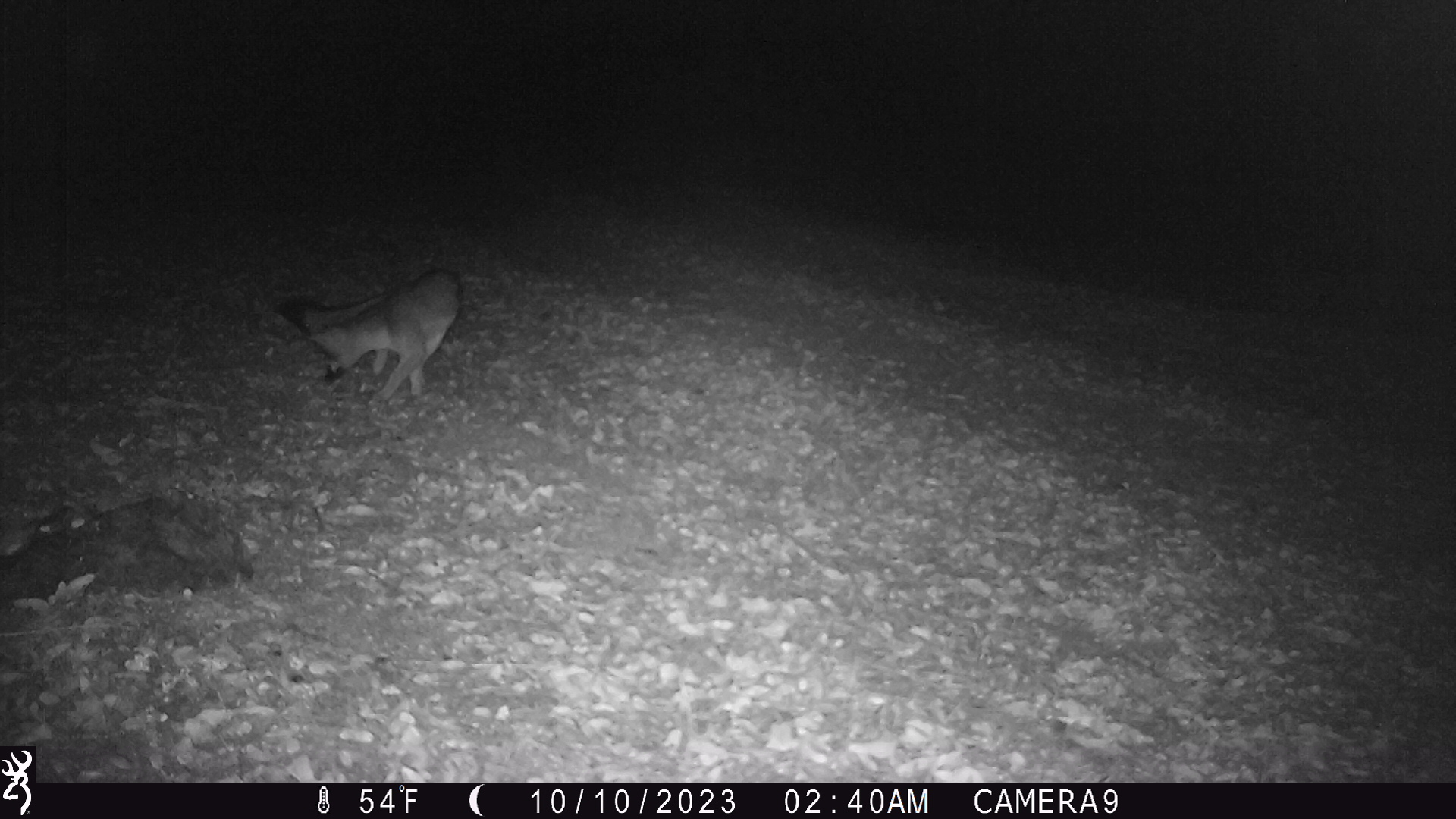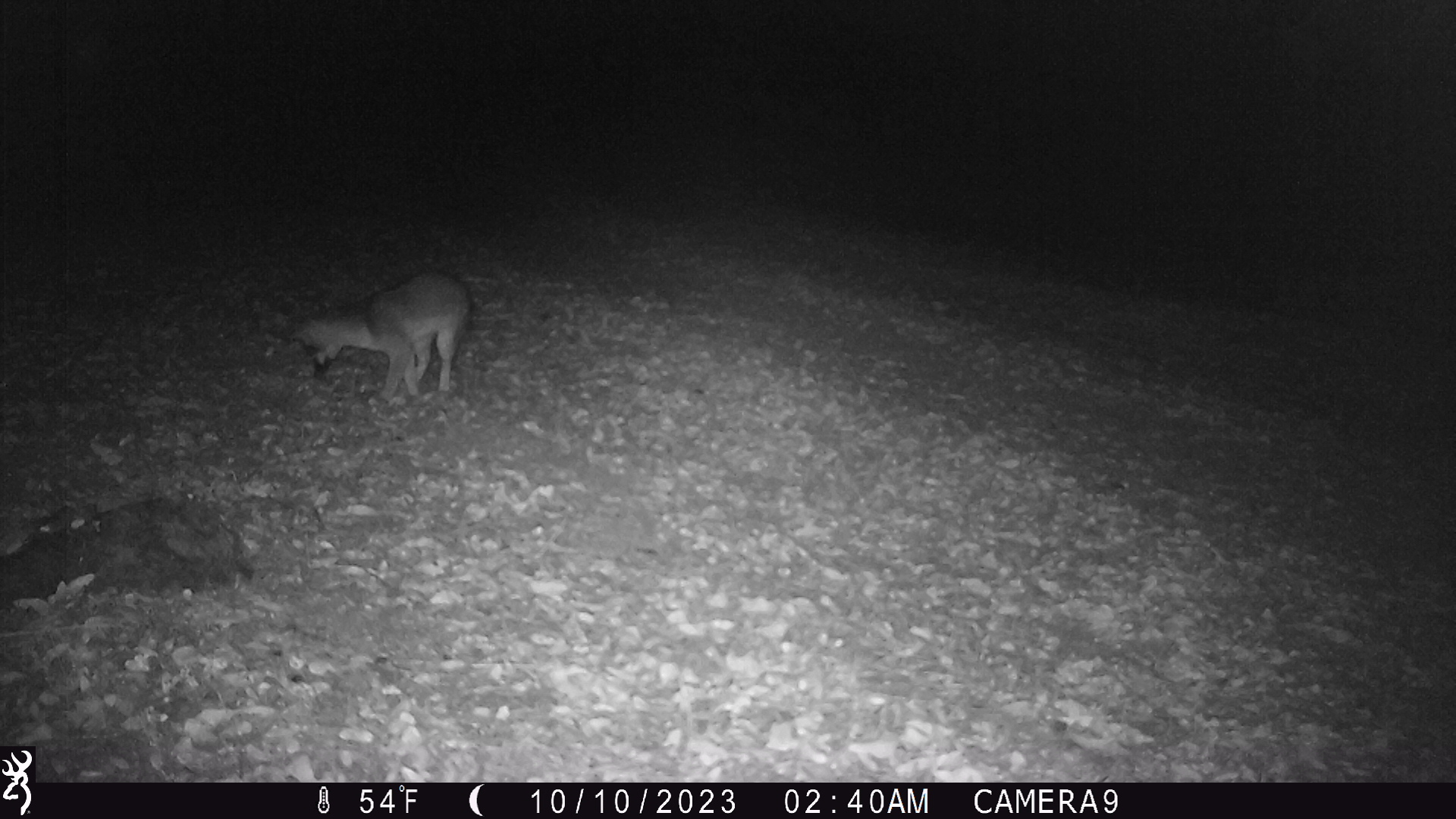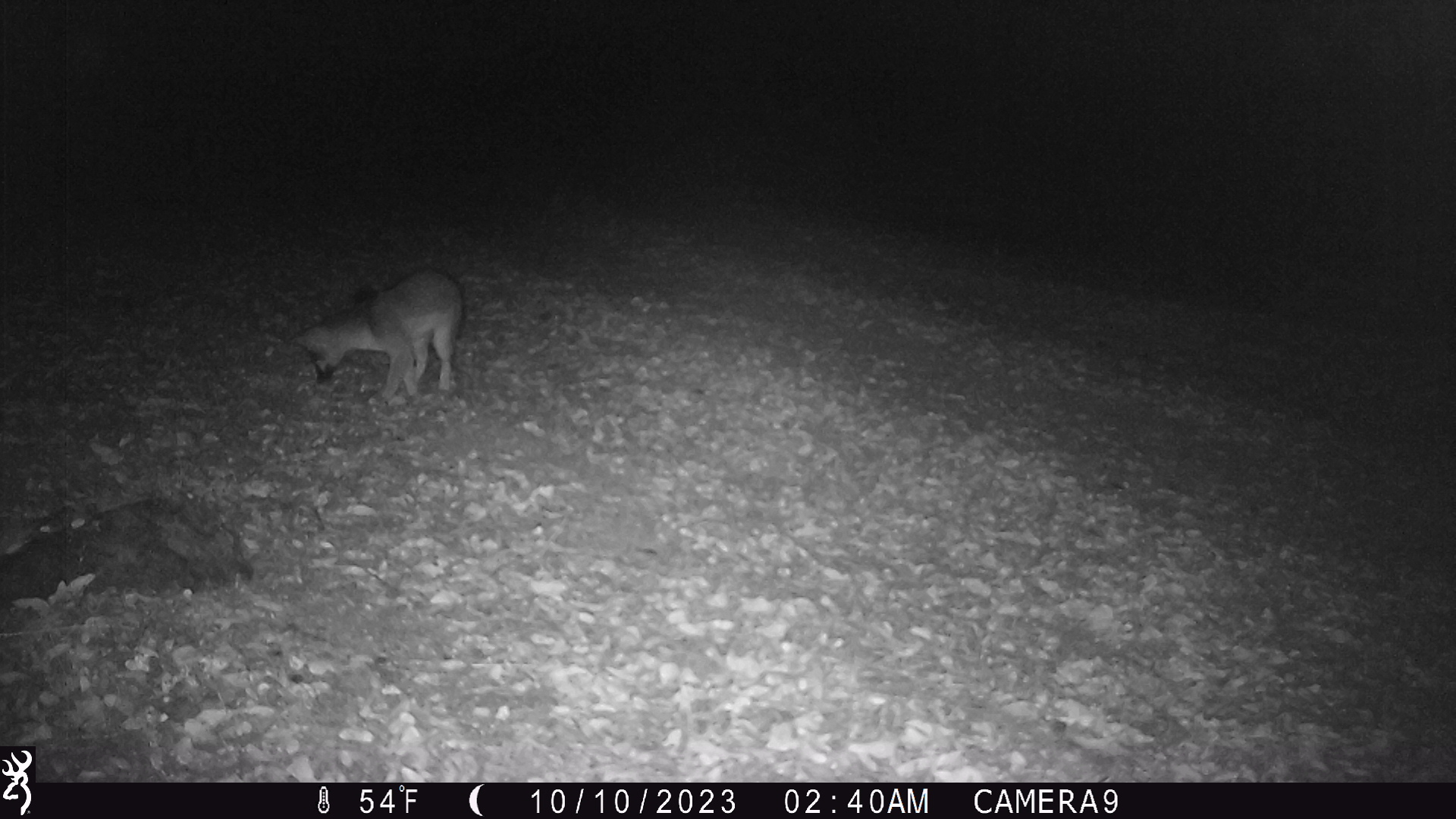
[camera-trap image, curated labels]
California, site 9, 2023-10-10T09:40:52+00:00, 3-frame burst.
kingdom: Animalia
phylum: Chordata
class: Mammalia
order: Carnivora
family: Canidae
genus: Urocyon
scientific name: Urocyon cinereoargenteus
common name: gray fox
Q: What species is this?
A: Gray fox (Urocyon cinereoargenteus).